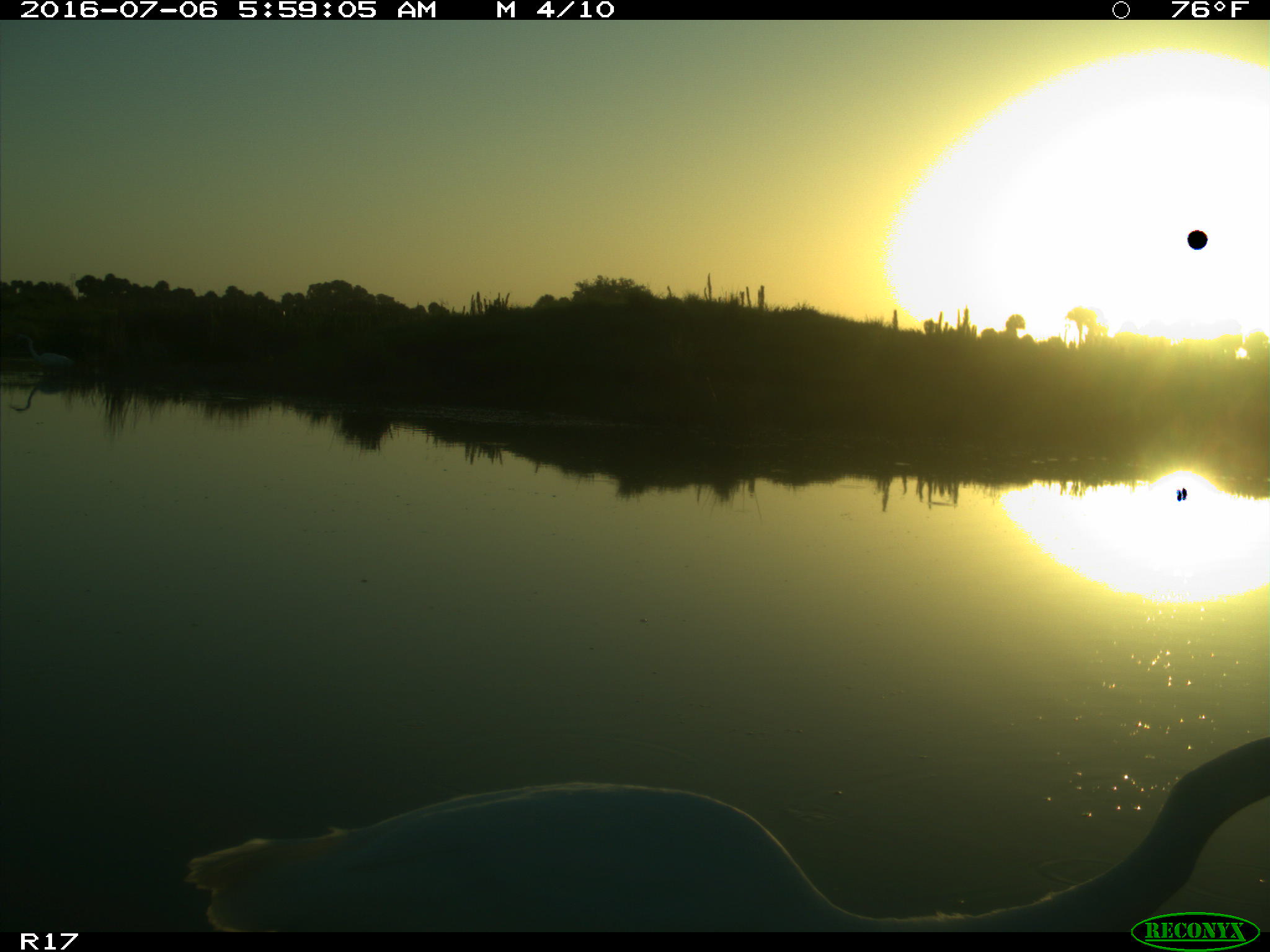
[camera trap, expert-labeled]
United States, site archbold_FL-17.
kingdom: Animalia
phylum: Chordata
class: Aves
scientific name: Aves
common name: birds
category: unidentified bird